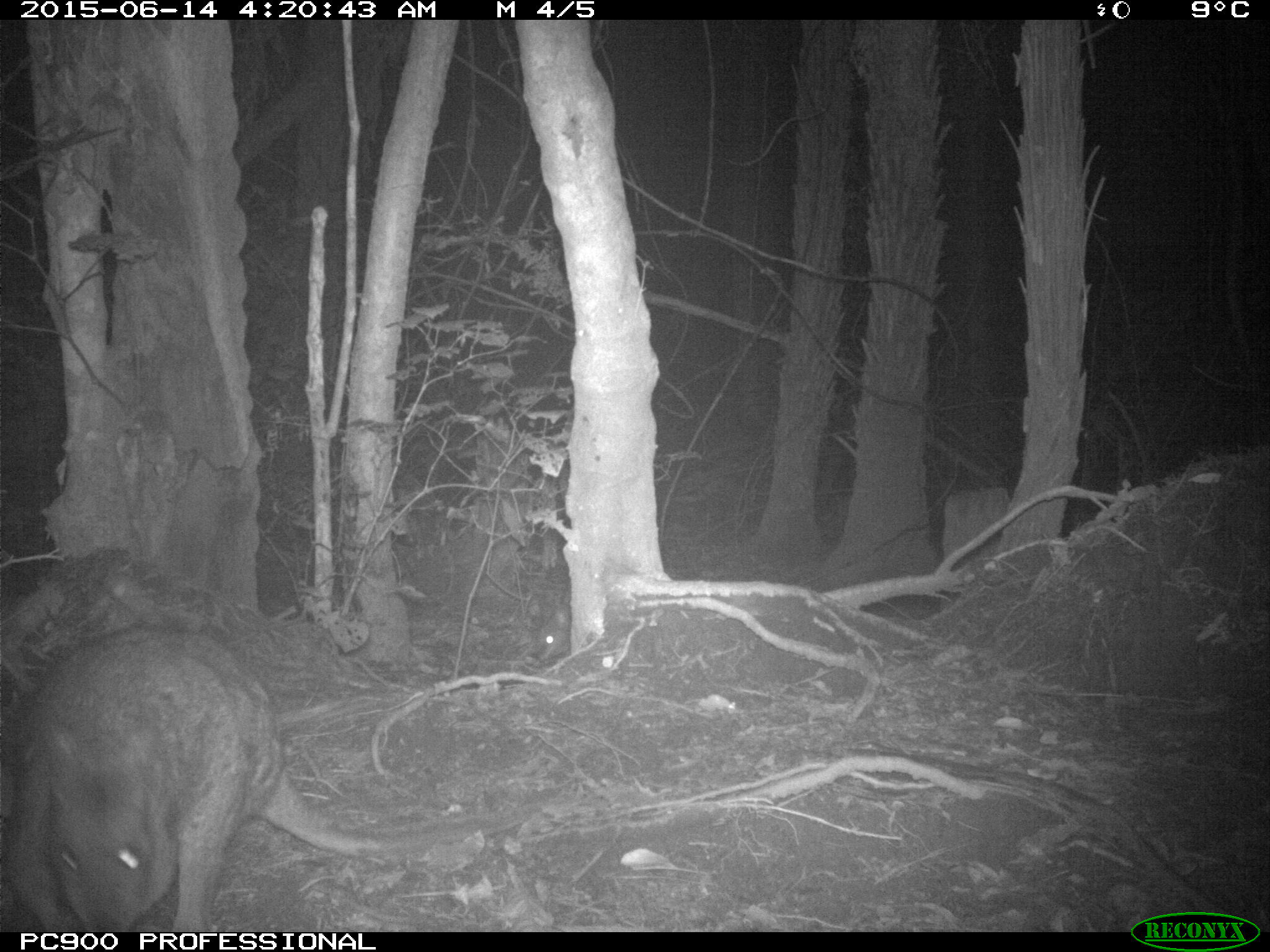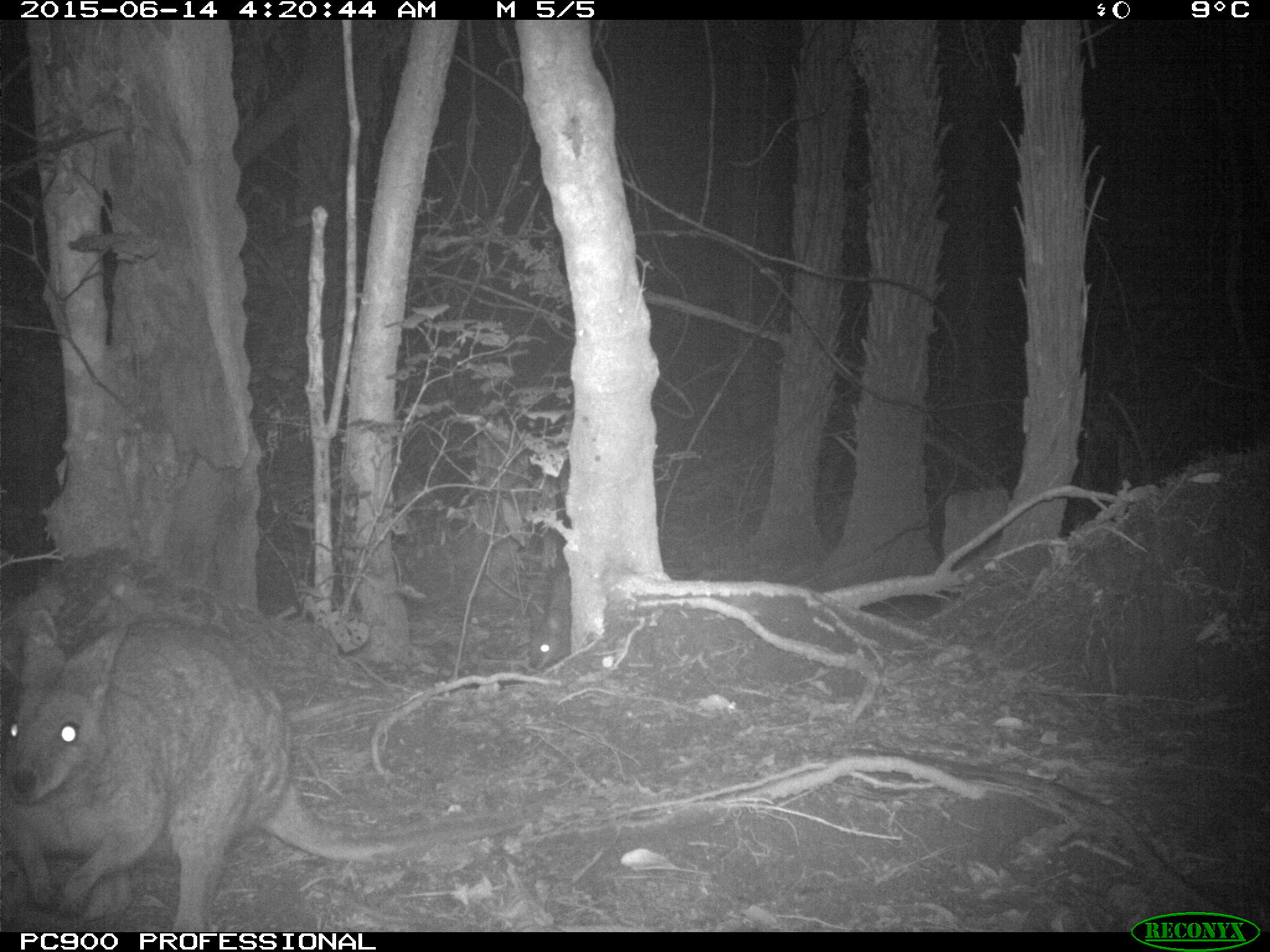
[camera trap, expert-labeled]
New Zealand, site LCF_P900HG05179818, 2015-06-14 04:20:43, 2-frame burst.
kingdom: Animalia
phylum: Chordata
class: Mammalia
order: Diprotodontia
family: Macropodidae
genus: Notamacropus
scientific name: Notamacropus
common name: wallaby